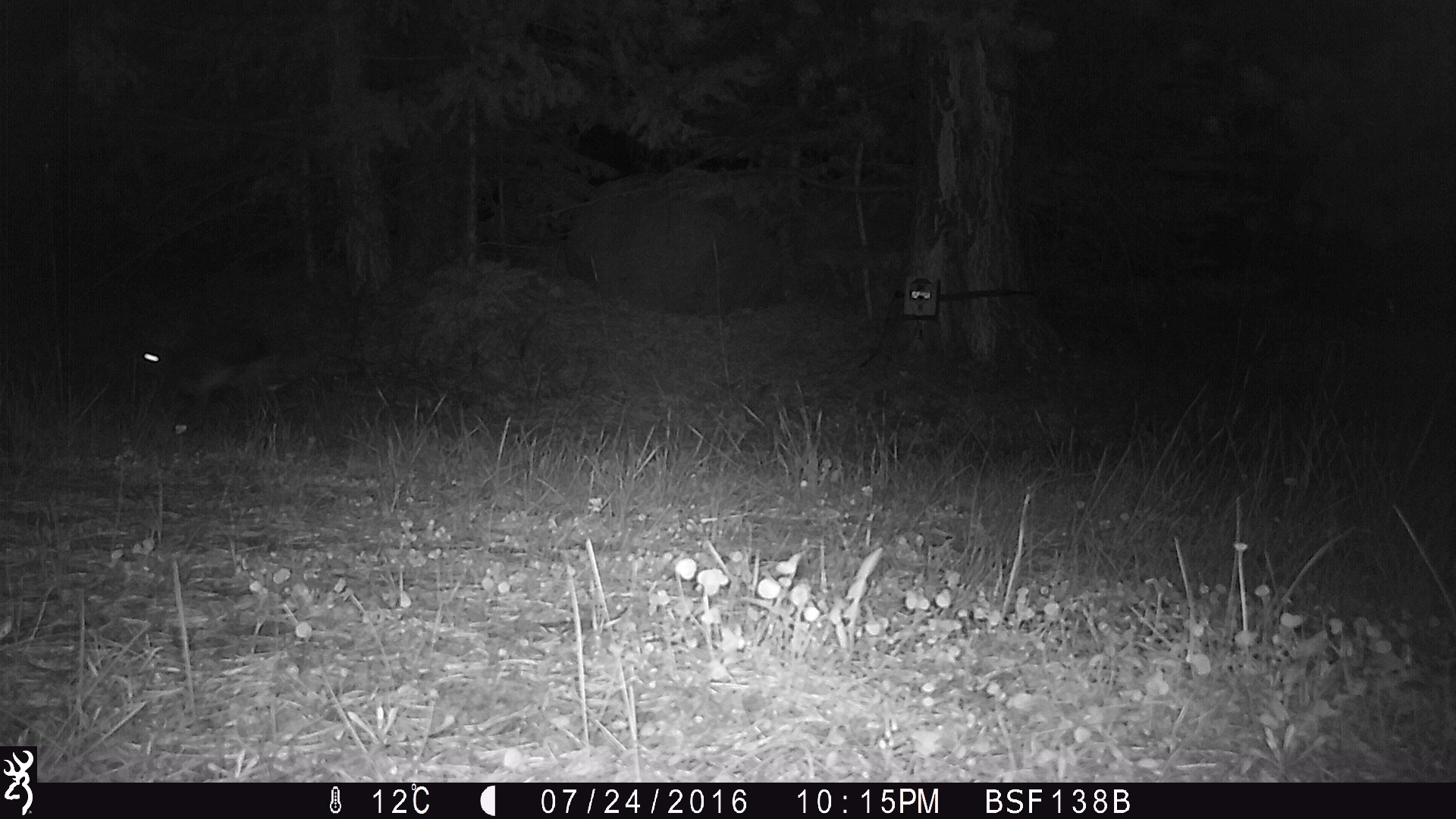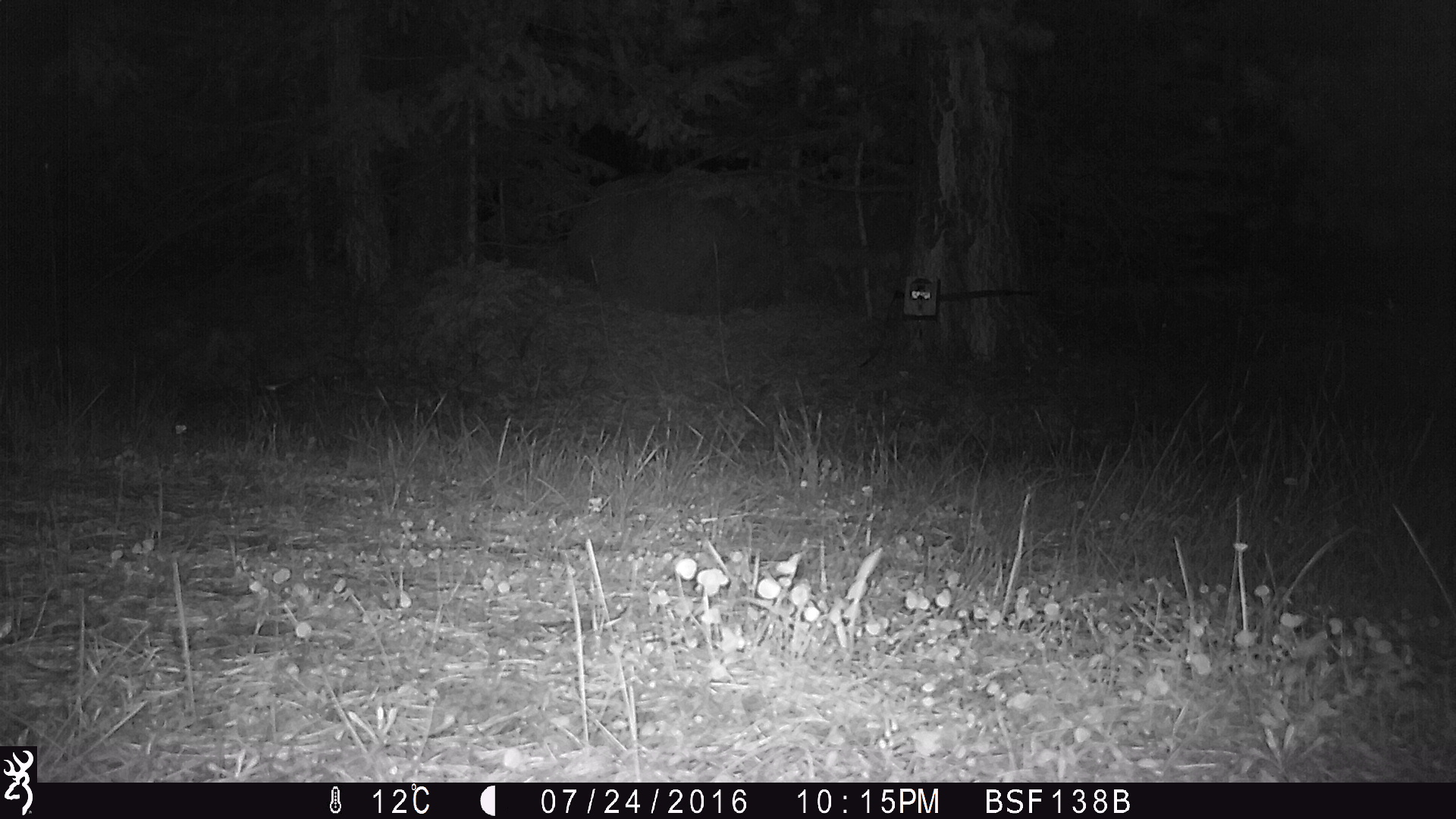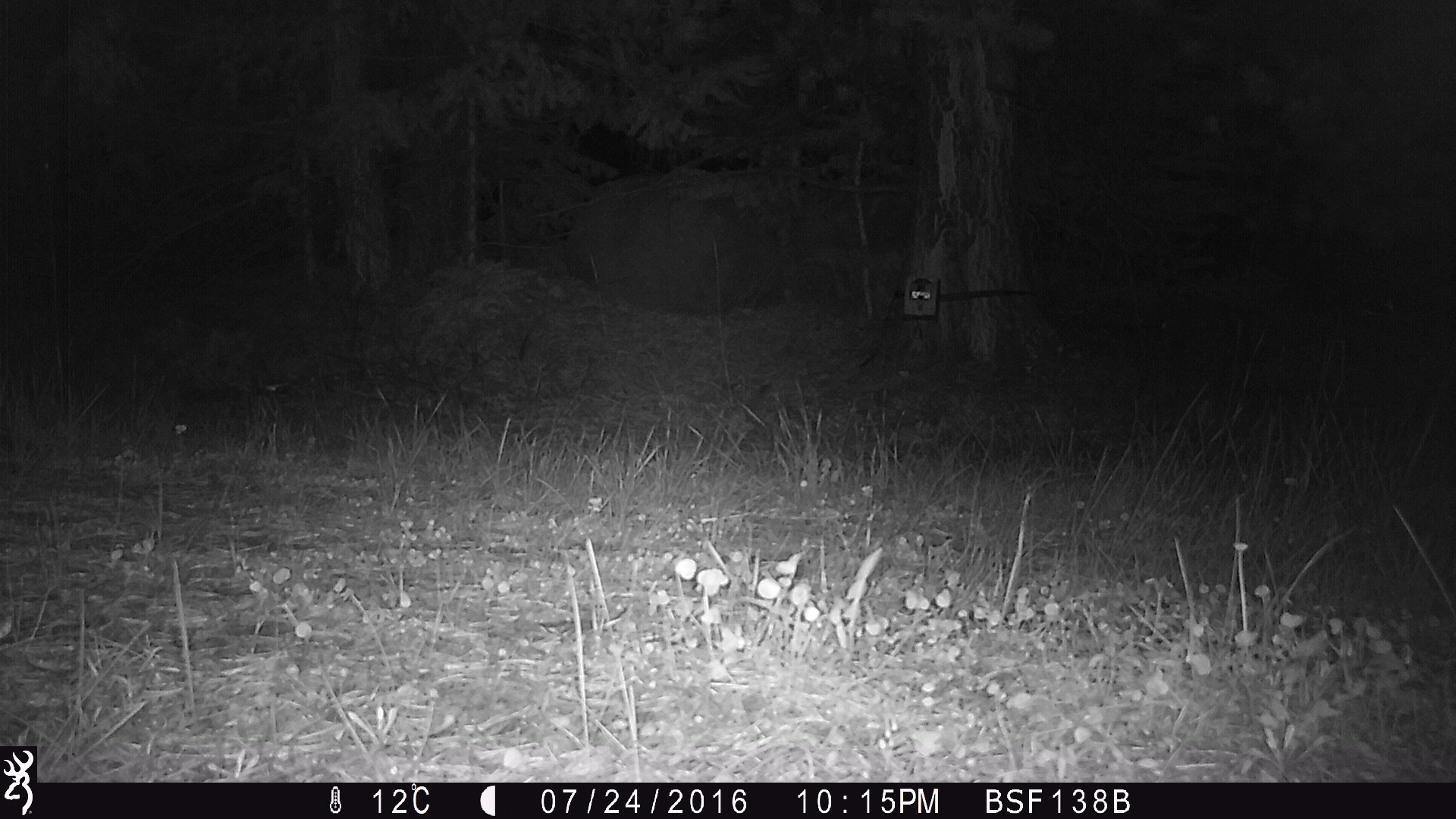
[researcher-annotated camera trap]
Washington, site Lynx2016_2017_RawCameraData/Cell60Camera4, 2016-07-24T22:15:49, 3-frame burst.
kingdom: Animalia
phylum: Chordata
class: Mammalia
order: Lagomorpha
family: Leporidae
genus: Lepus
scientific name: Lepus americanus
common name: snowshoe hare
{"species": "Lepus americanus (snowshoe hare)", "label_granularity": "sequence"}